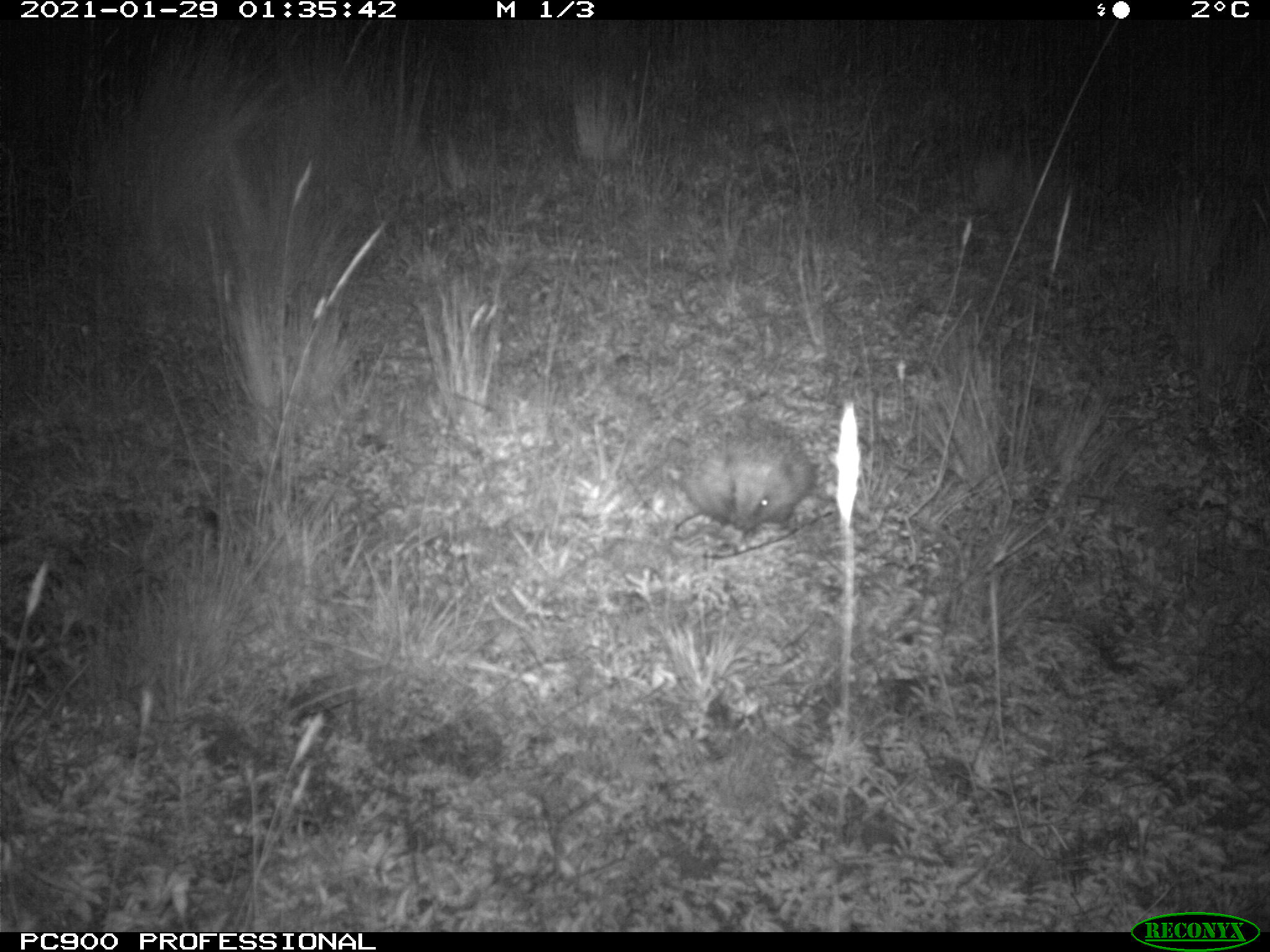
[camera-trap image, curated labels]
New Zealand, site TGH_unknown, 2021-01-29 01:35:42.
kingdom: Animalia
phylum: Chordata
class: Mammalia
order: Eulipotyphla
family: Erinaceidae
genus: Erinaceus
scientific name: Erinaceus europaeus europaeus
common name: european hedgehog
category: hedgehog